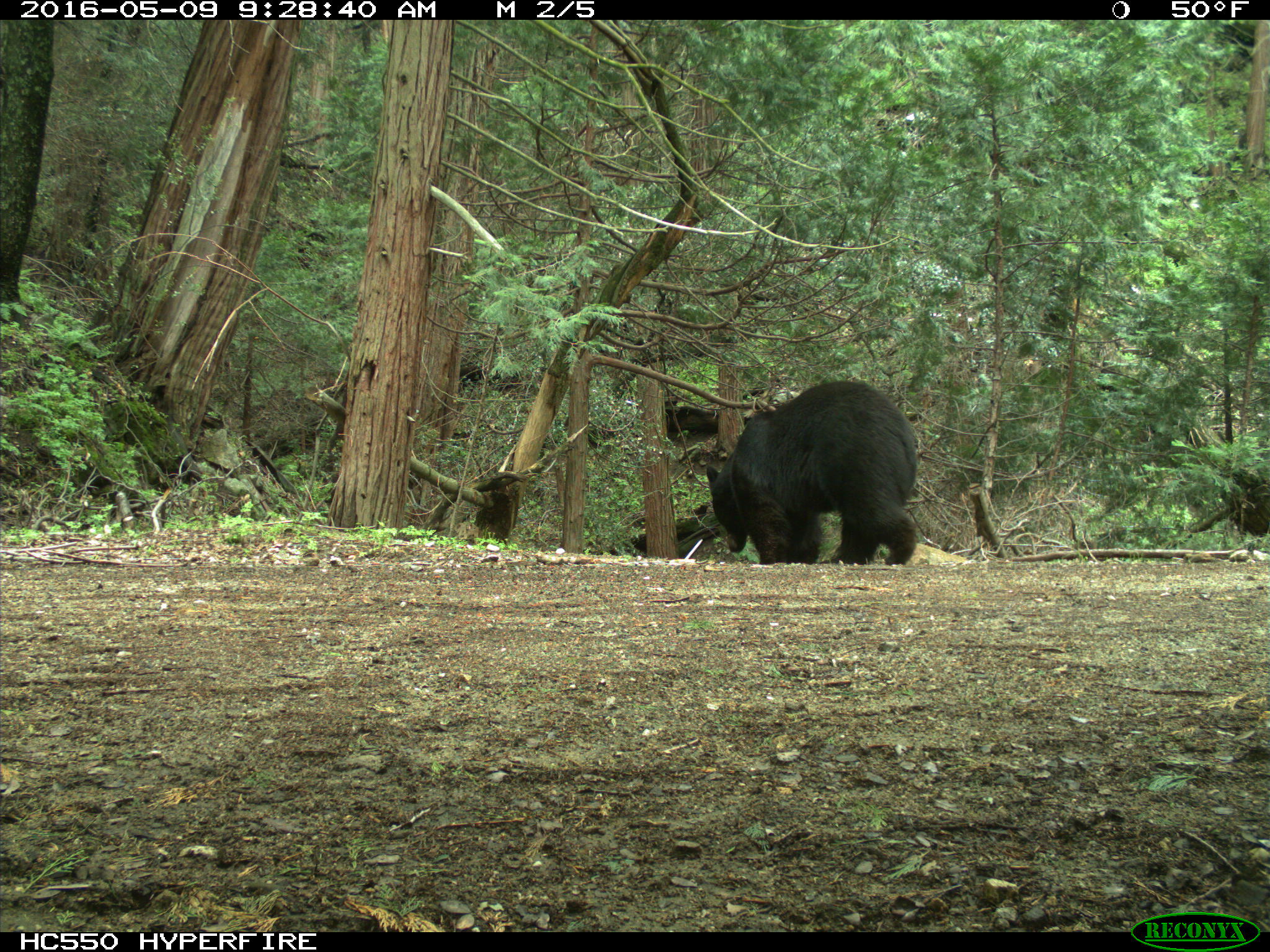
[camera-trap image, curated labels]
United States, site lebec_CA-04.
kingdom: Animalia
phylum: Chordata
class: Mammalia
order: Carnivora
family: Ursidae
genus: Ursus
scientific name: Ursus americanus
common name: american black bear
Ursus americanus (american black bear).